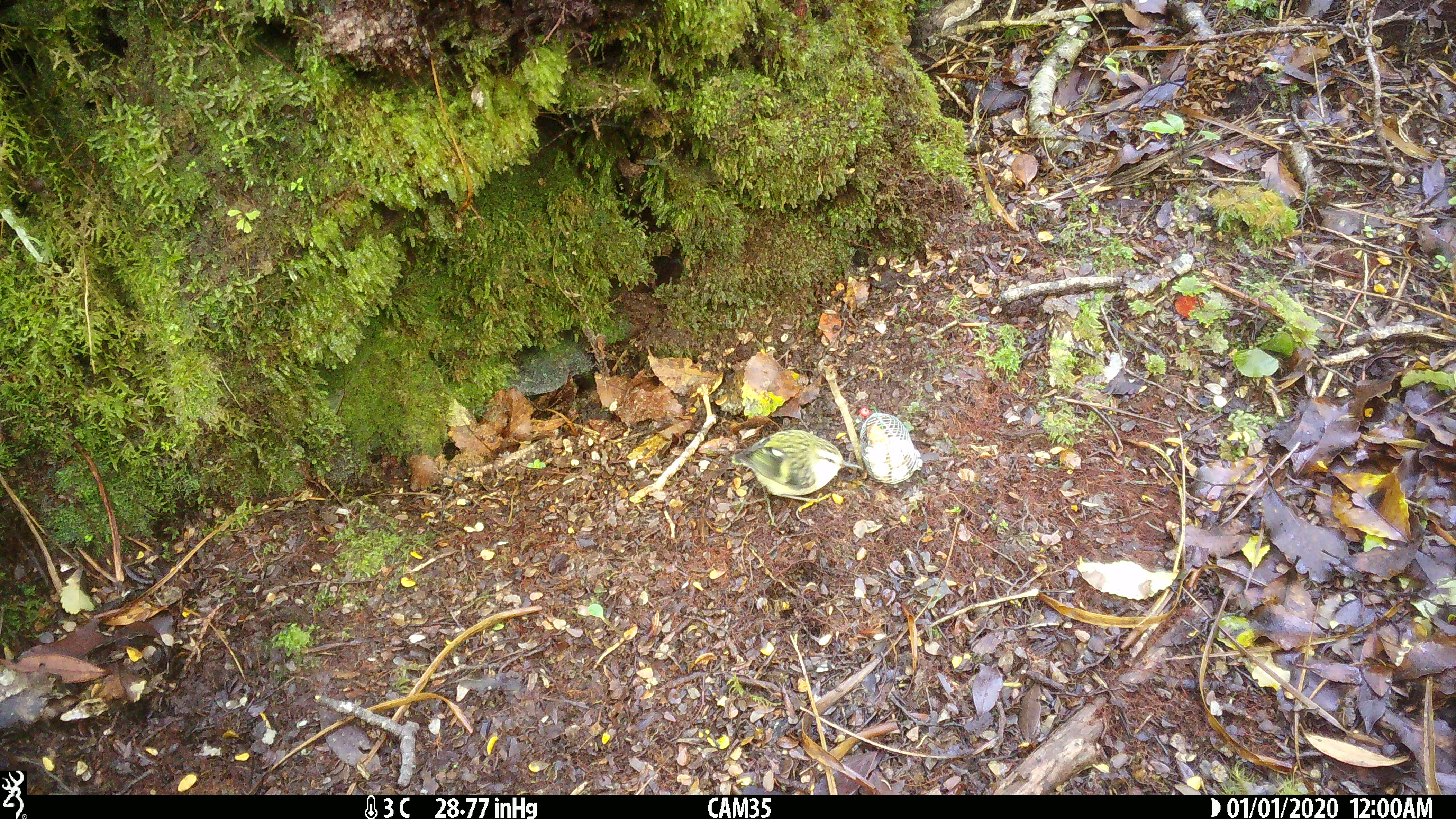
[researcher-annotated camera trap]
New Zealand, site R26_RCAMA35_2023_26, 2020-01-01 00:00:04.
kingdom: Animalia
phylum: Chordata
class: Aves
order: Passeriformes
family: Acanthisittidae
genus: Acanthisitta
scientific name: Acanthisitta chloris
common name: rifleman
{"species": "rifleman (Acanthisitta chloris)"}